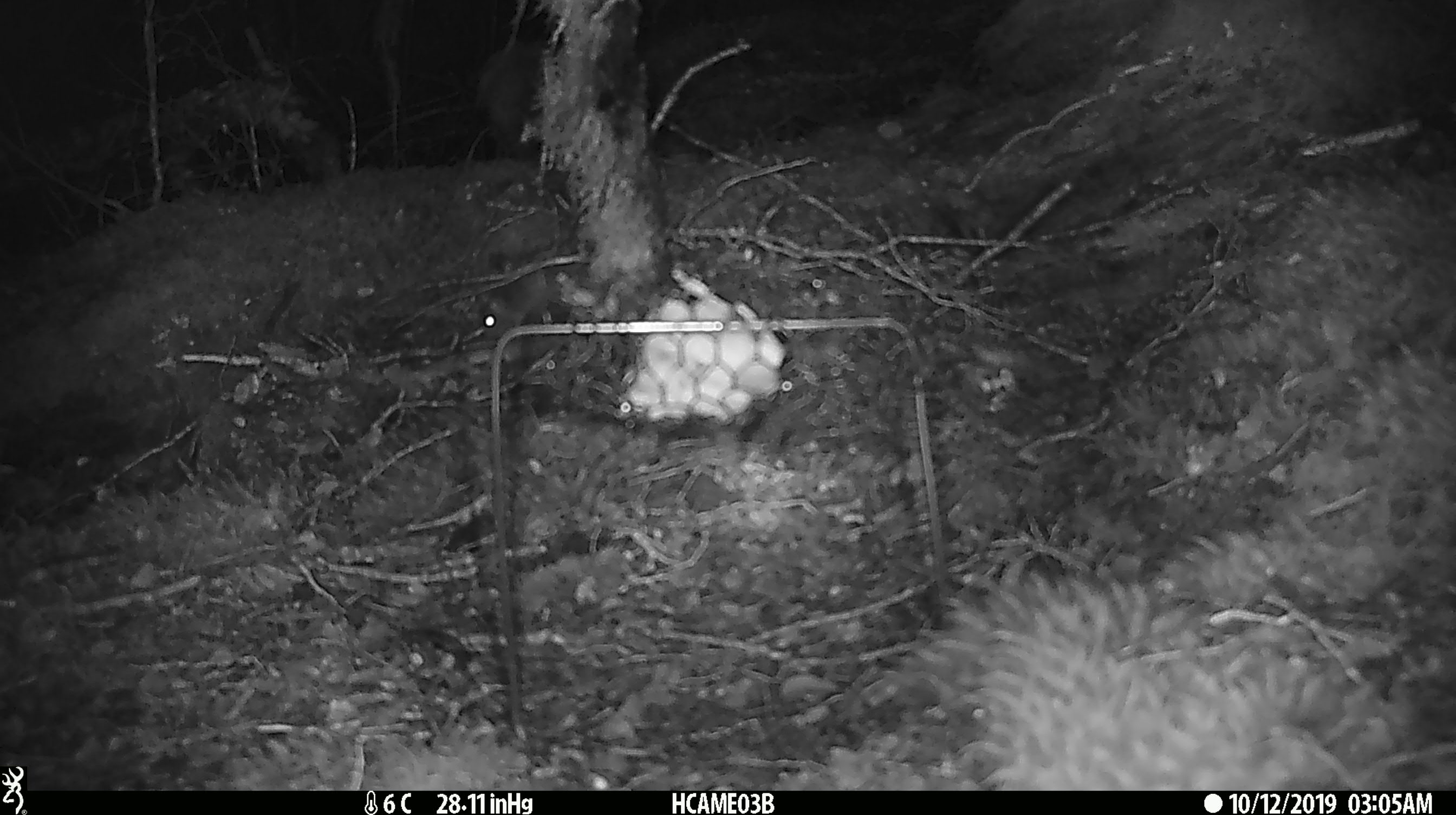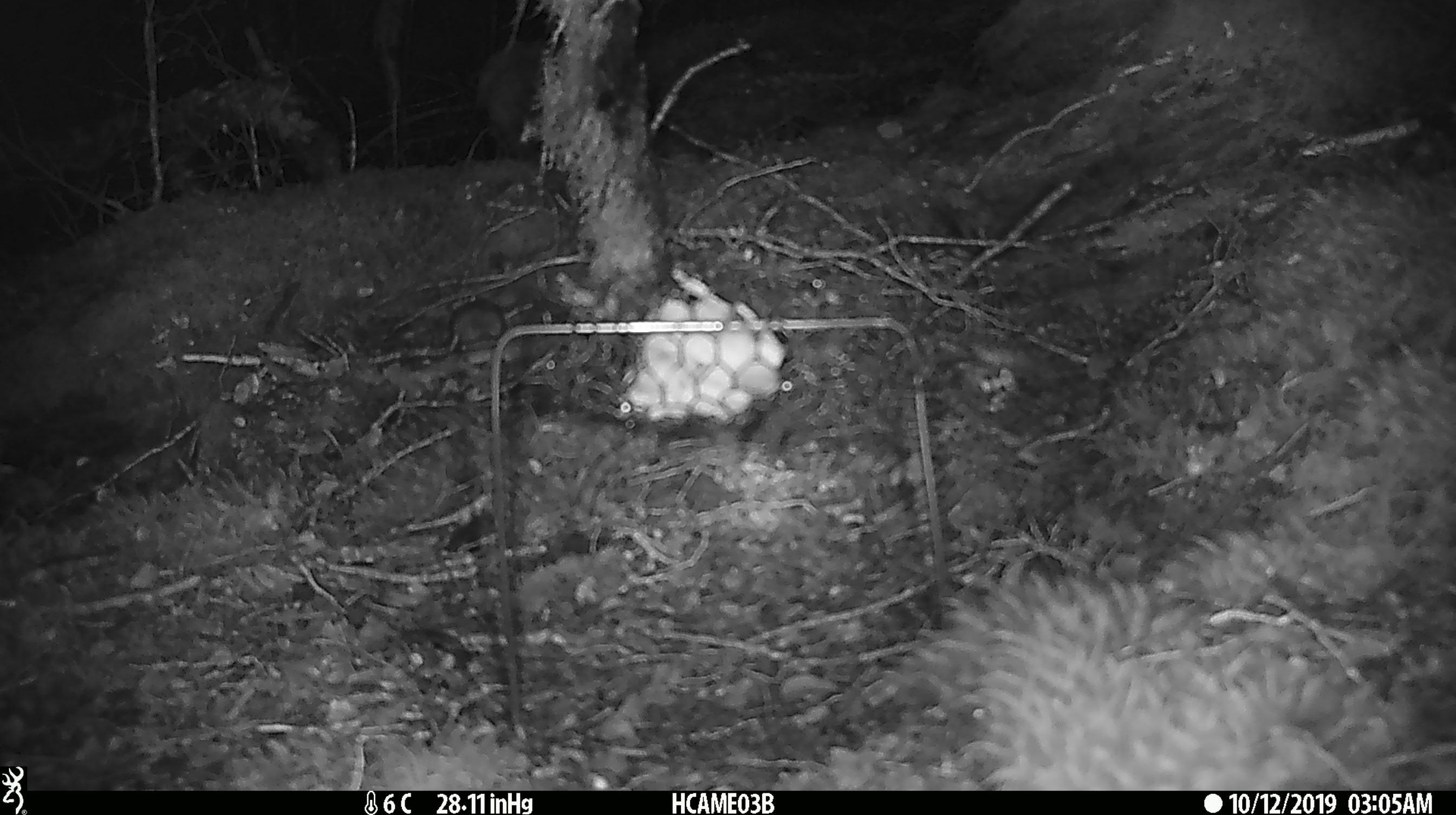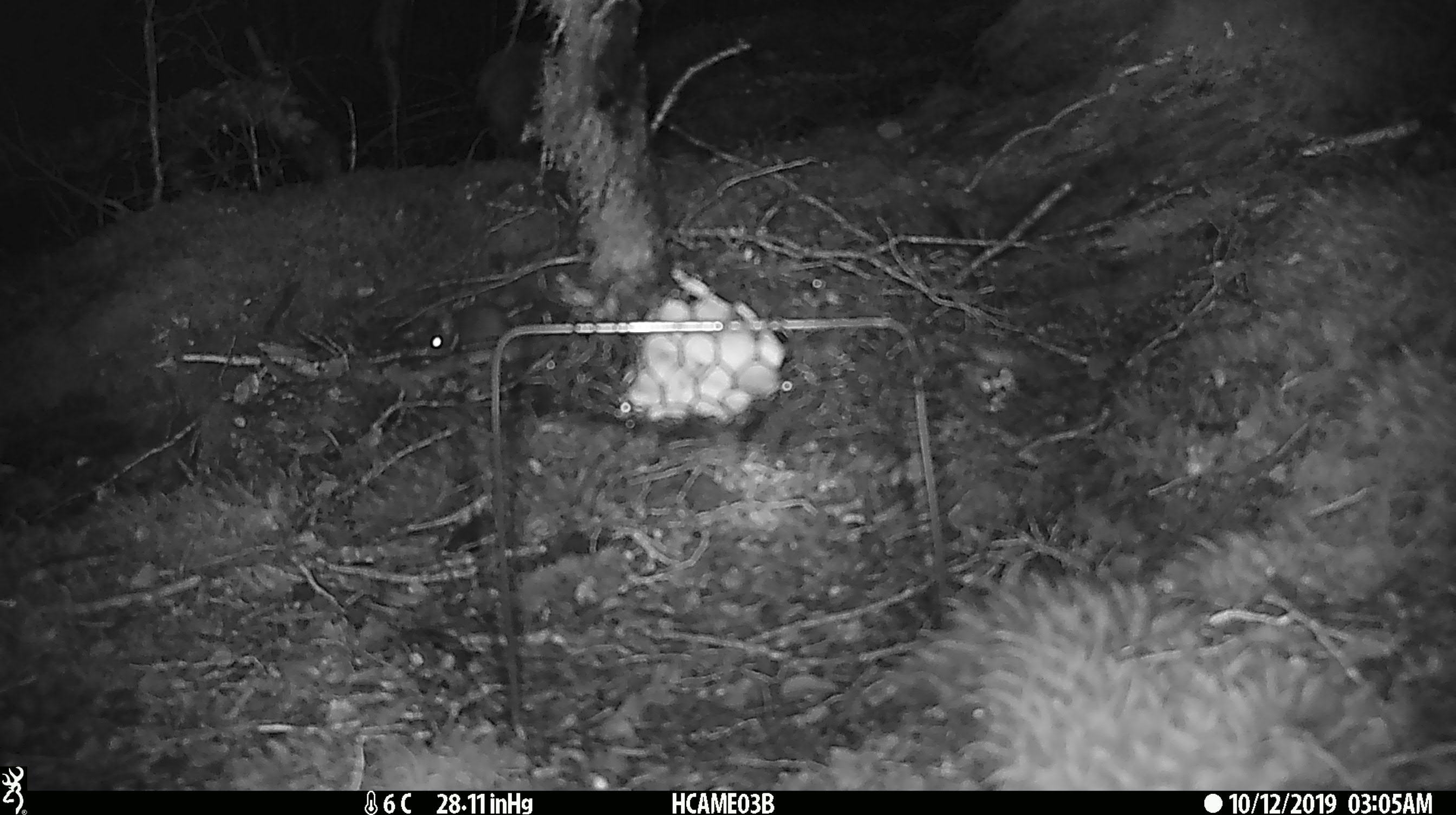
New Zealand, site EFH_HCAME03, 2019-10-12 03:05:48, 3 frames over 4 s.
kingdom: Animalia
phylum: Chordata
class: Mammalia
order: Rodentia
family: Muridae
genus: Mus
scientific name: Mus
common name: mouse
Mouse (Mus).